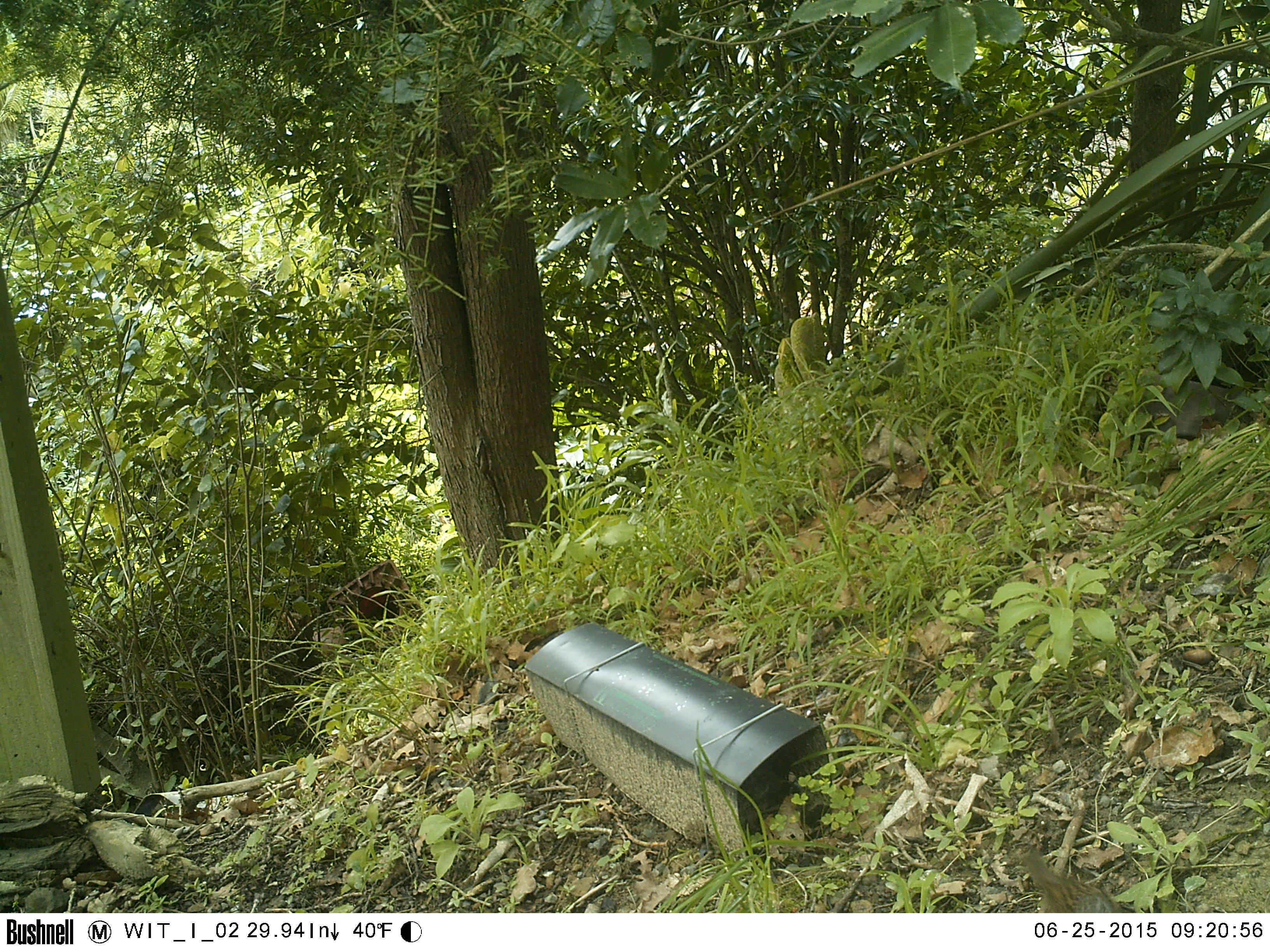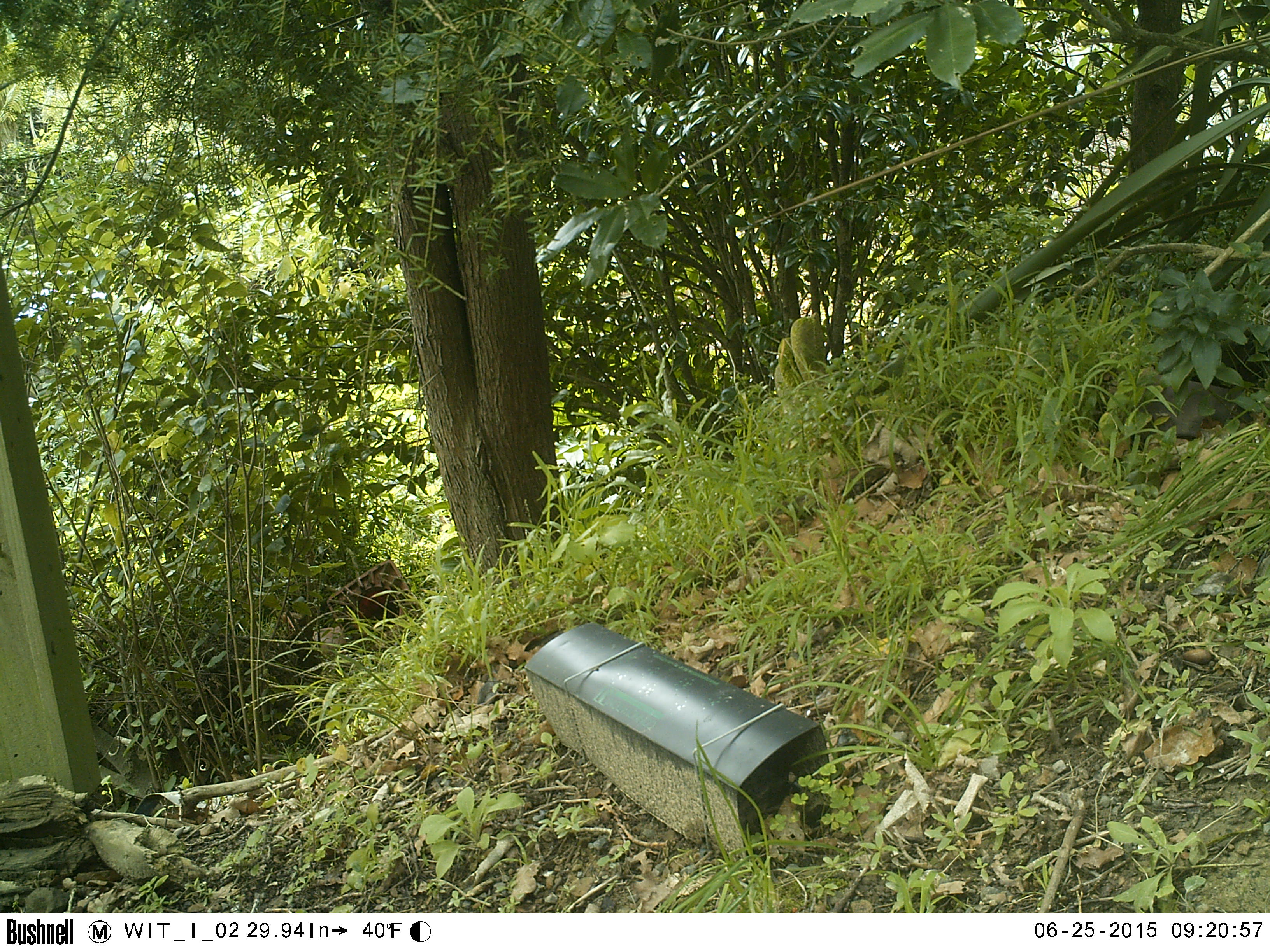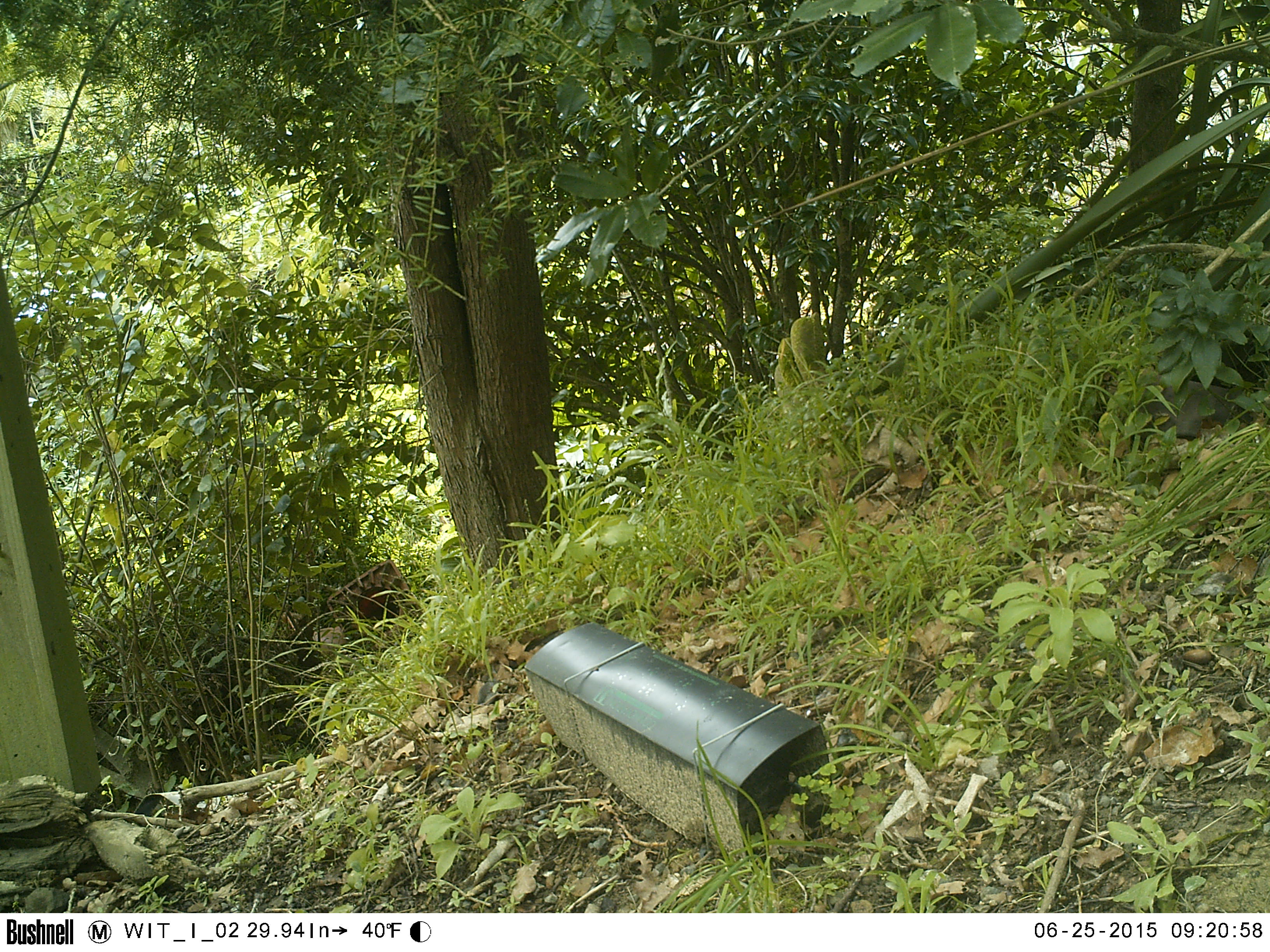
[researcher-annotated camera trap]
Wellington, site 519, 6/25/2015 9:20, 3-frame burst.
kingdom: Animalia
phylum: Chordata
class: Aves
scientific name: Aves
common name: bird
Bird (Aves).